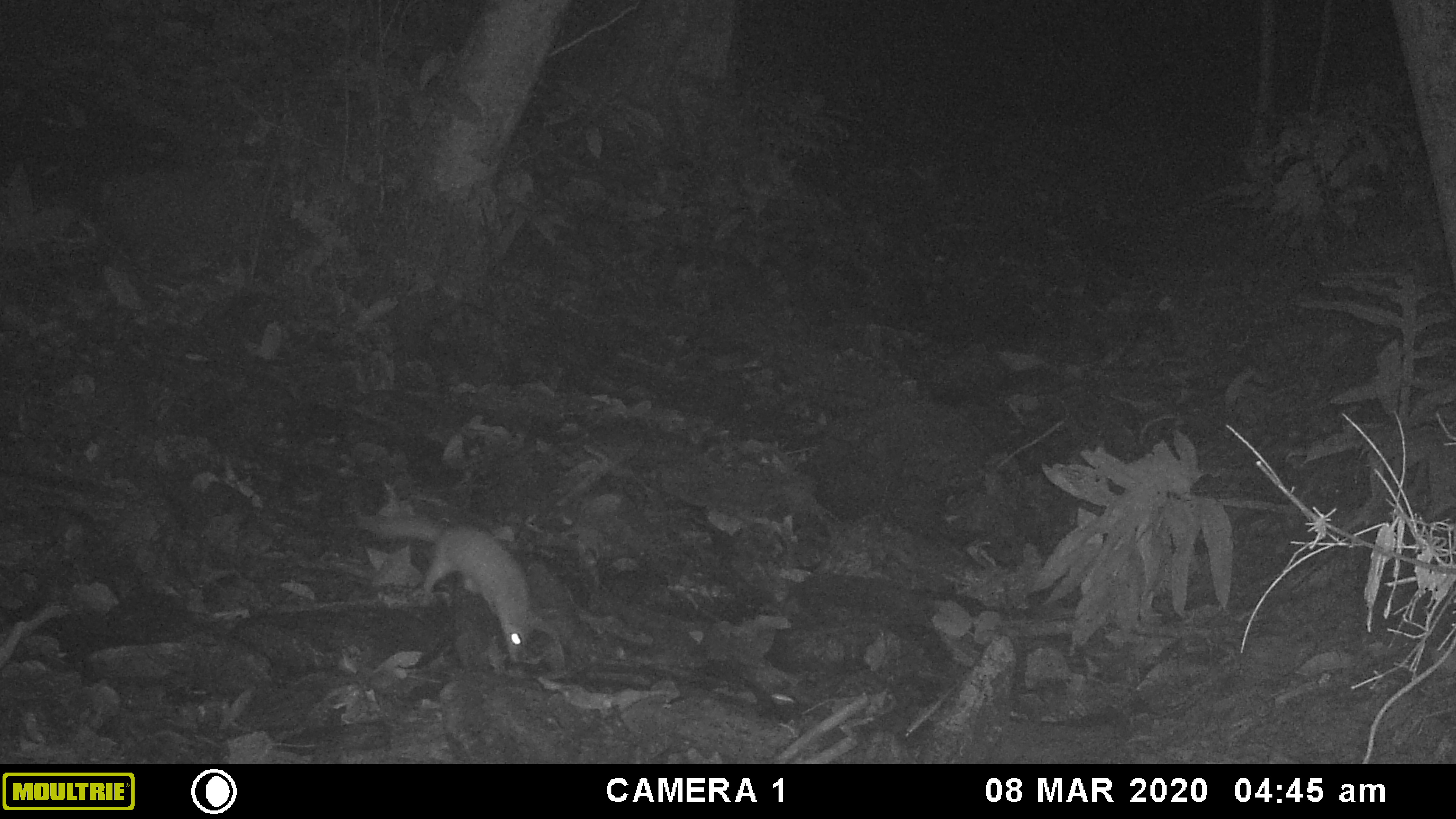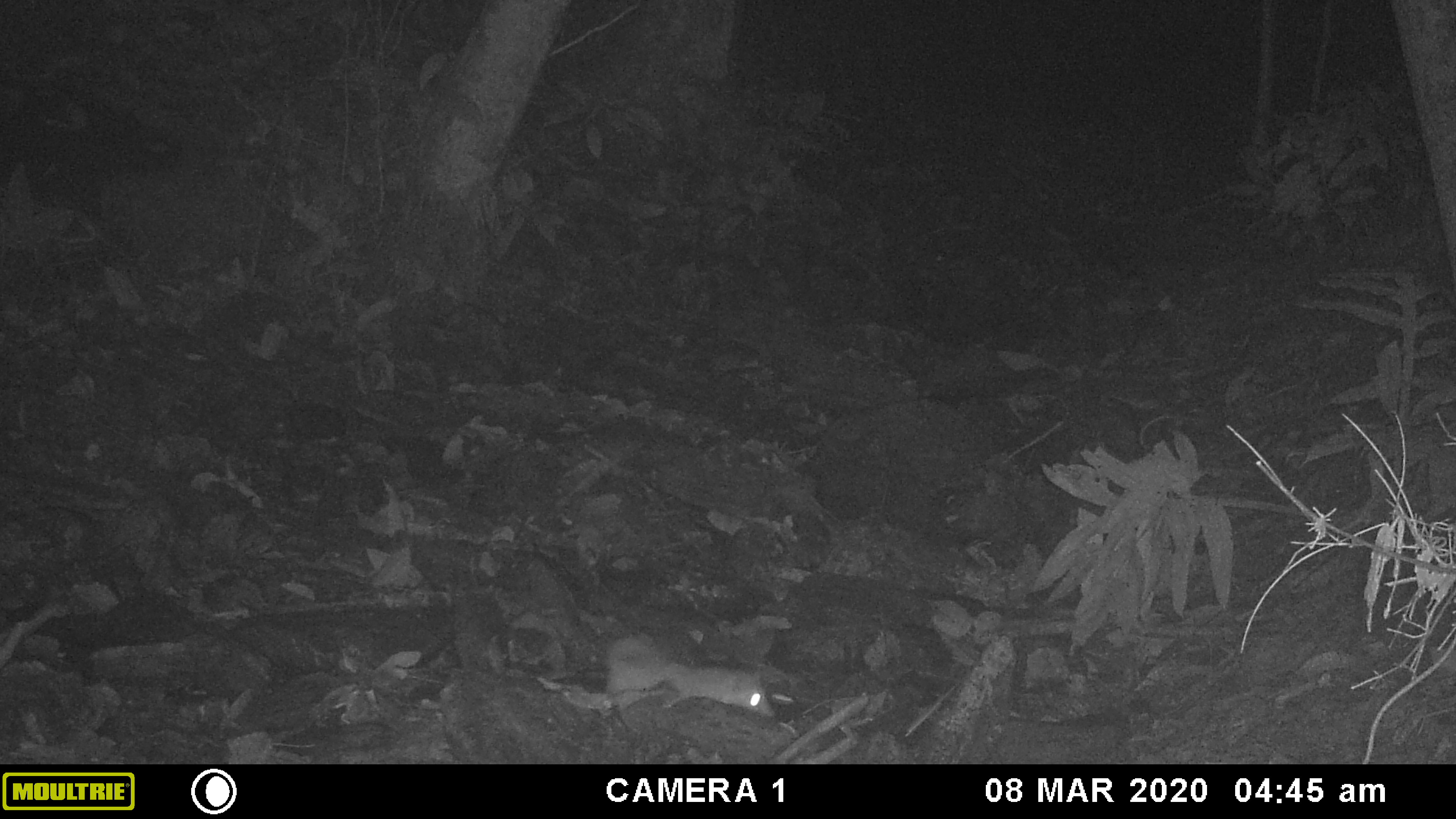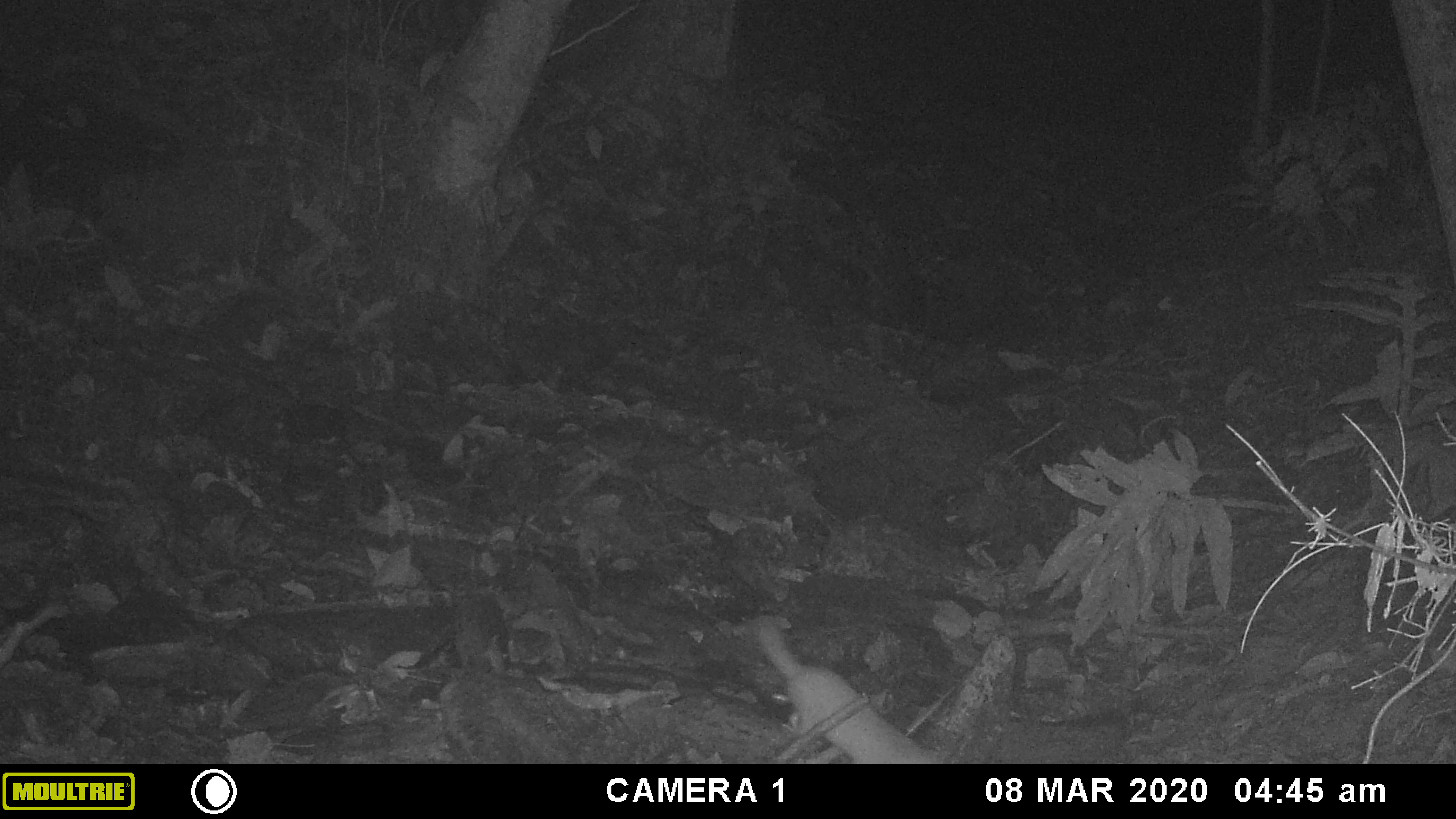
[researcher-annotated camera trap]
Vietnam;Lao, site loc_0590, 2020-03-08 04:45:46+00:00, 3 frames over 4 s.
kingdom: Animalia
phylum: Chordata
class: Mammalia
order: Carnivora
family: Mustelidae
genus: Melogale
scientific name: Melogale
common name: ferret badger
Ferret badger (Melogale). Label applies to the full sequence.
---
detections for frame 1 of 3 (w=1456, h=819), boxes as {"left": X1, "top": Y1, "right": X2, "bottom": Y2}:
ferret badger: {"left": 352, "top": 509, "right": 534, "bottom": 667}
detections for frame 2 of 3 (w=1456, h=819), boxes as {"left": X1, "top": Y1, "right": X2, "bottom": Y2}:
ferret badger: {"left": 605, "top": 632, "right": 776, "bottom": 718}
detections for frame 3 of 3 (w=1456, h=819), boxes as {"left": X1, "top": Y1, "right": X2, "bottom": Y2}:
ferret badger: {"left": 755, "top": 620, "right": 933, "bottom": 763}